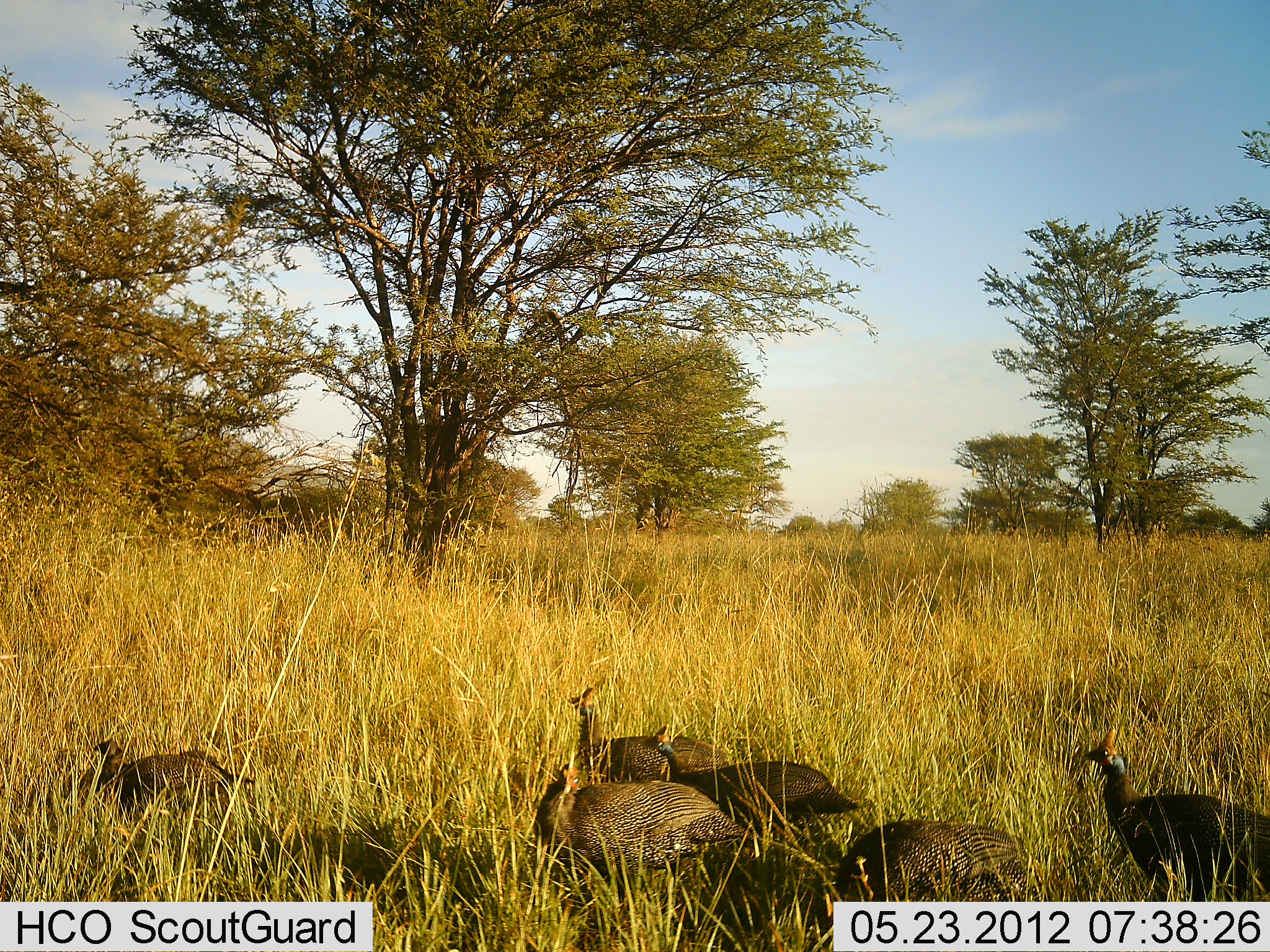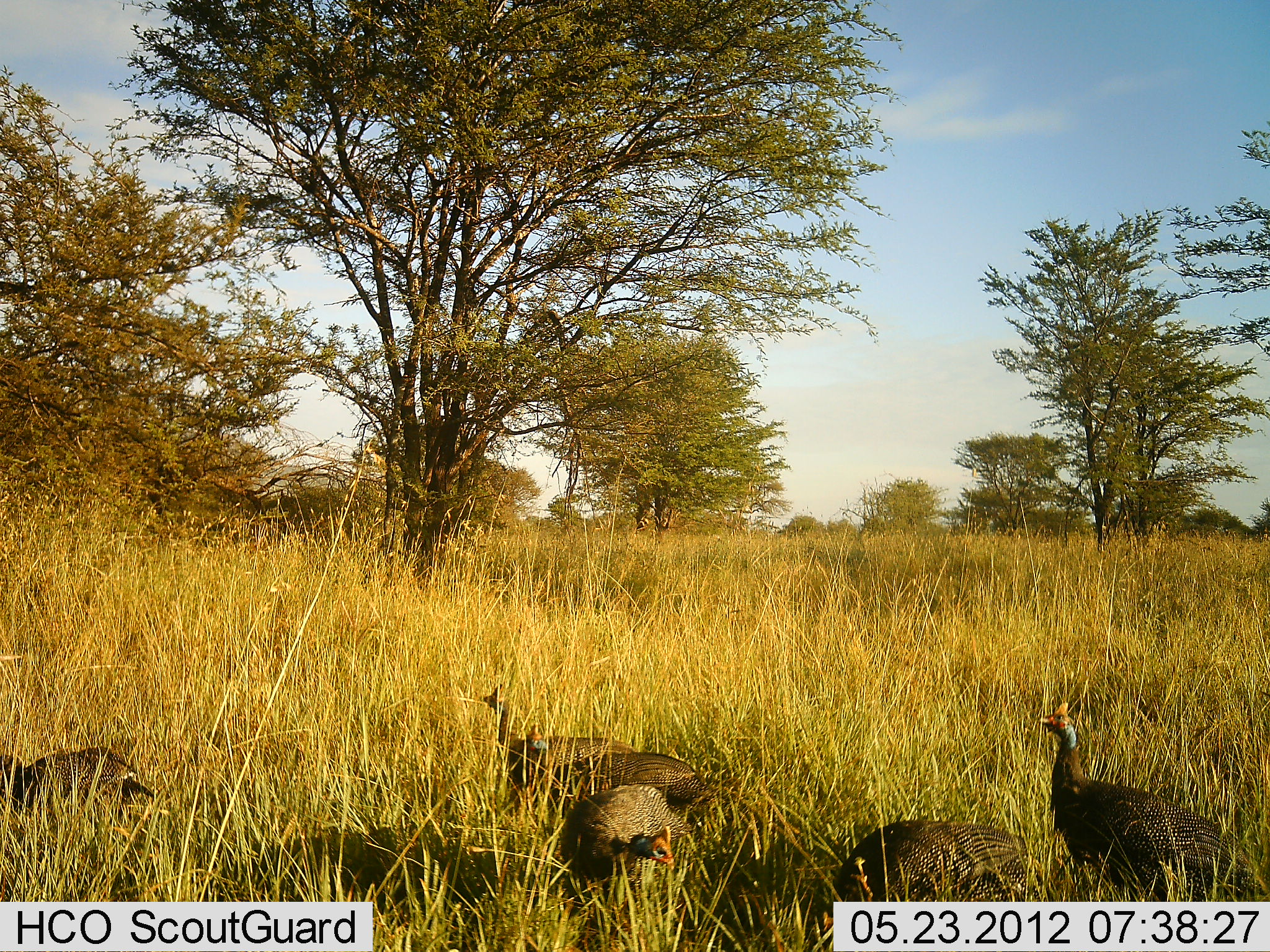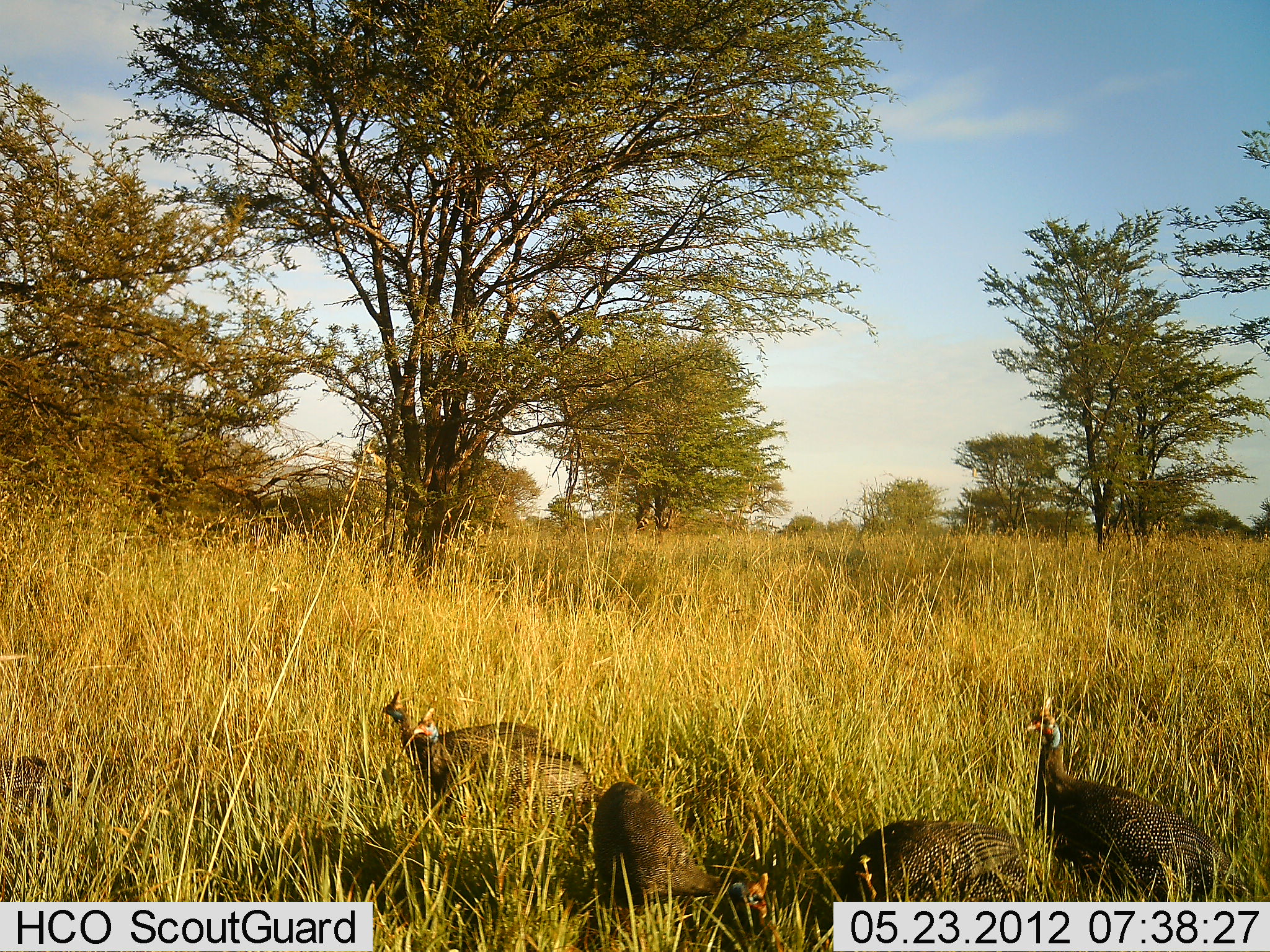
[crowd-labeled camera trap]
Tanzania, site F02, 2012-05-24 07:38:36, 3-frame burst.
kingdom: Animalia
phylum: Chordata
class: Aves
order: Galliformes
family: Numididae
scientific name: Numididae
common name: guinea fowl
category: guineafowl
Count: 7.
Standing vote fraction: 20%.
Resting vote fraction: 0%.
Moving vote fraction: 70%.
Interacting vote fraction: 0%.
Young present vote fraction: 0%.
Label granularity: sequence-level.